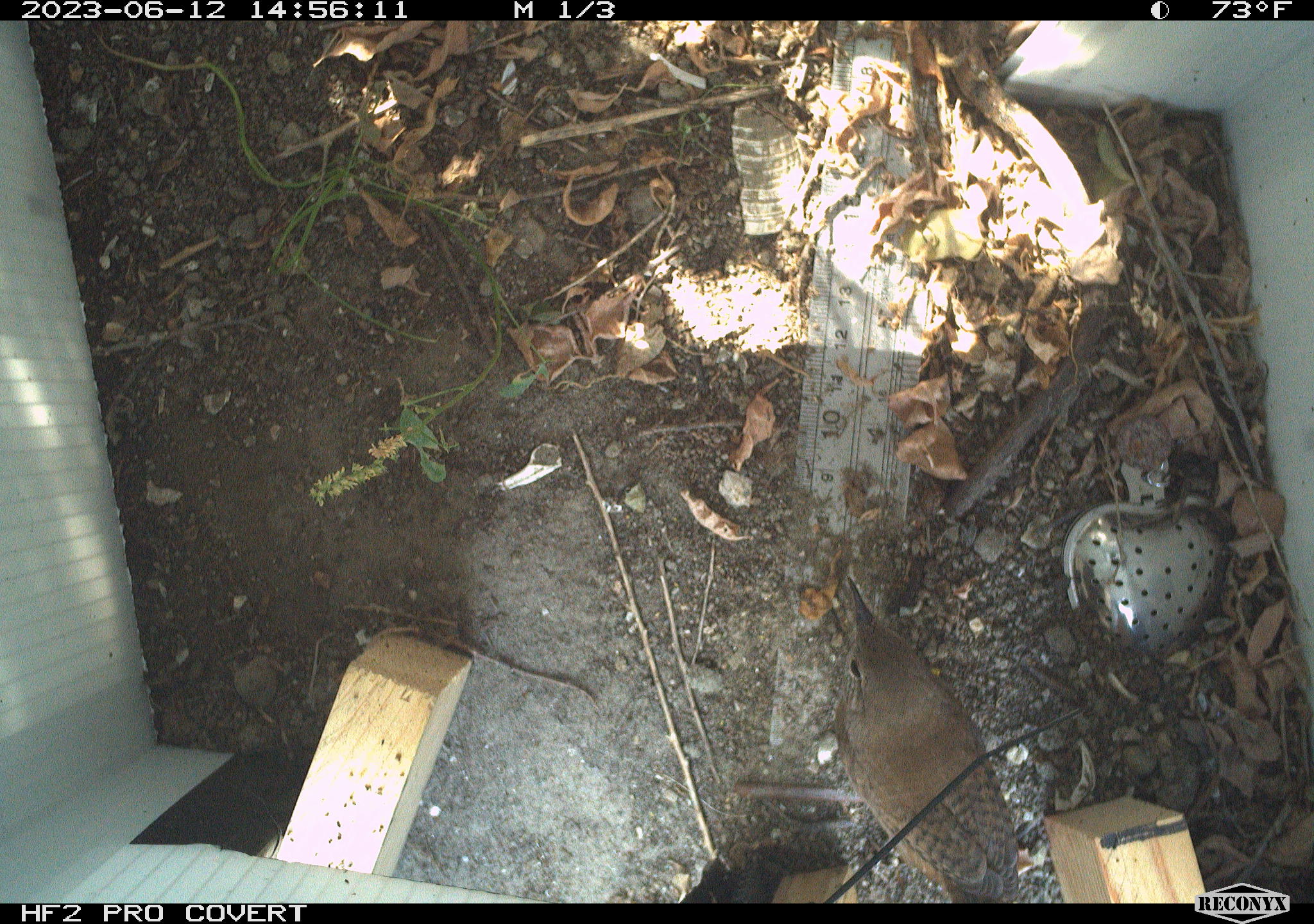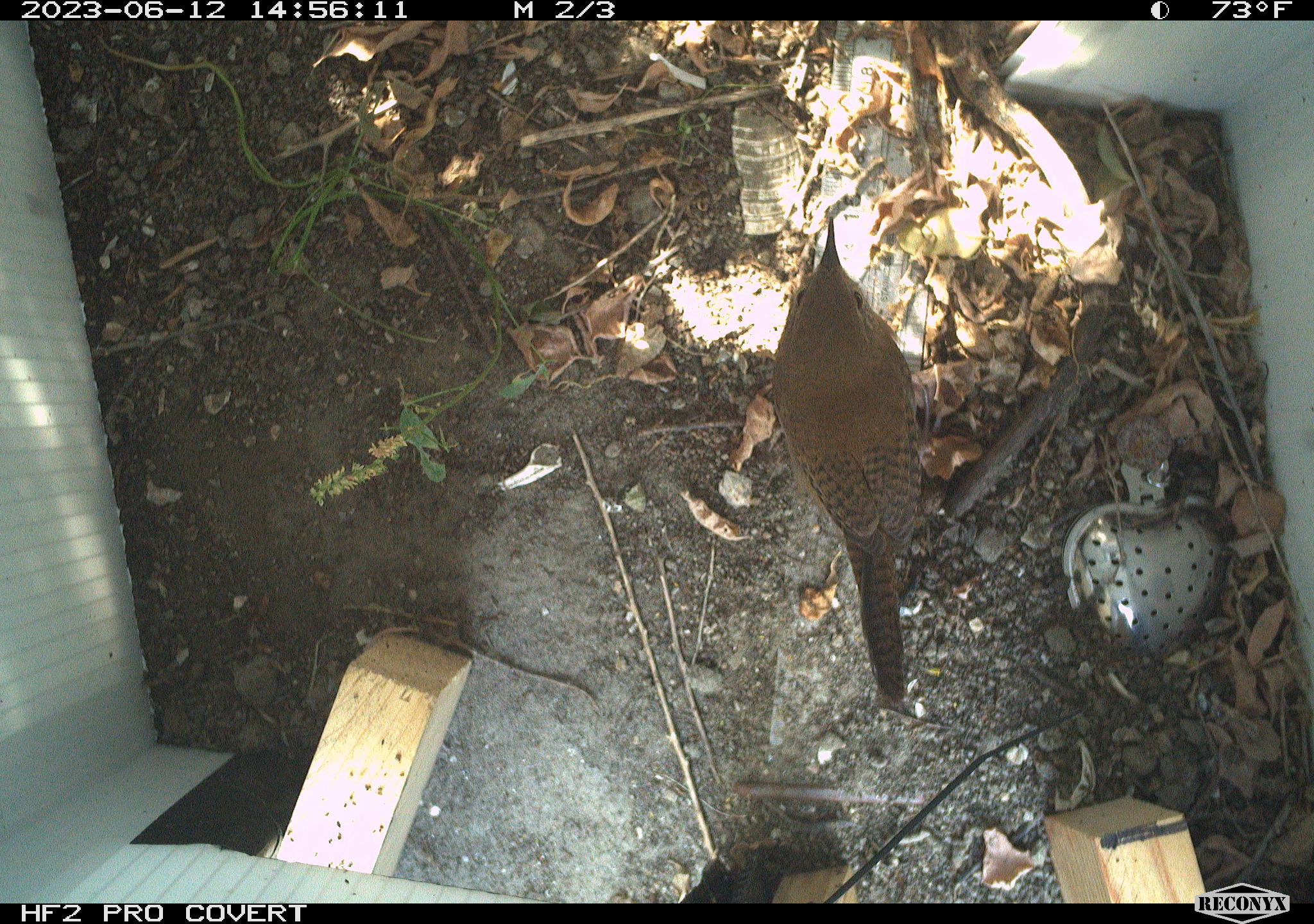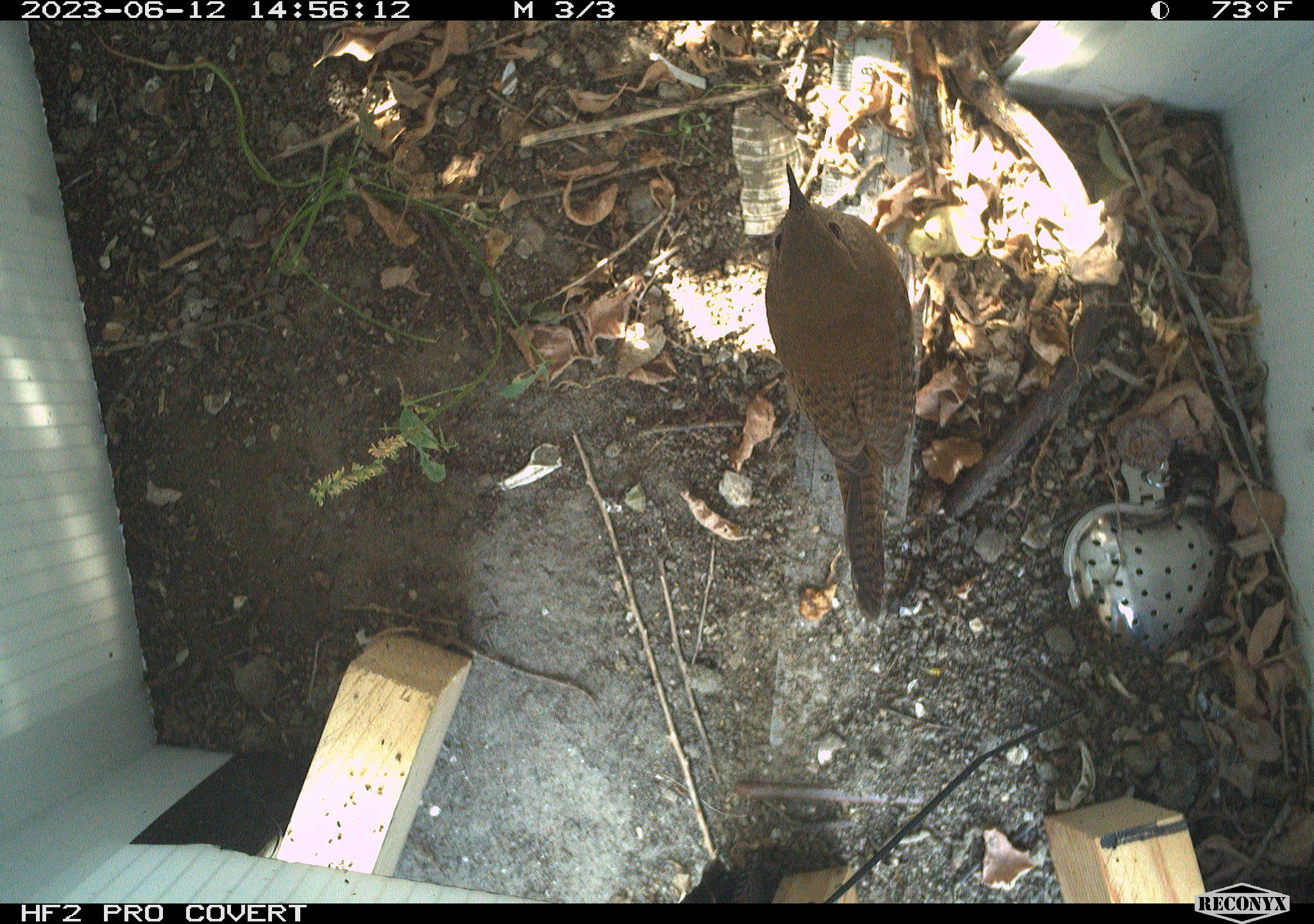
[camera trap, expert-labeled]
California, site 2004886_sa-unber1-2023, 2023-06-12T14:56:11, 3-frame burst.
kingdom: Animalia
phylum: Chordata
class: Aves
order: Passeriformes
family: Troglodytidae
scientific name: Troglodytidae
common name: wren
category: troglodytidae family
Troglodytidae family (wren) (Troglodytidae).